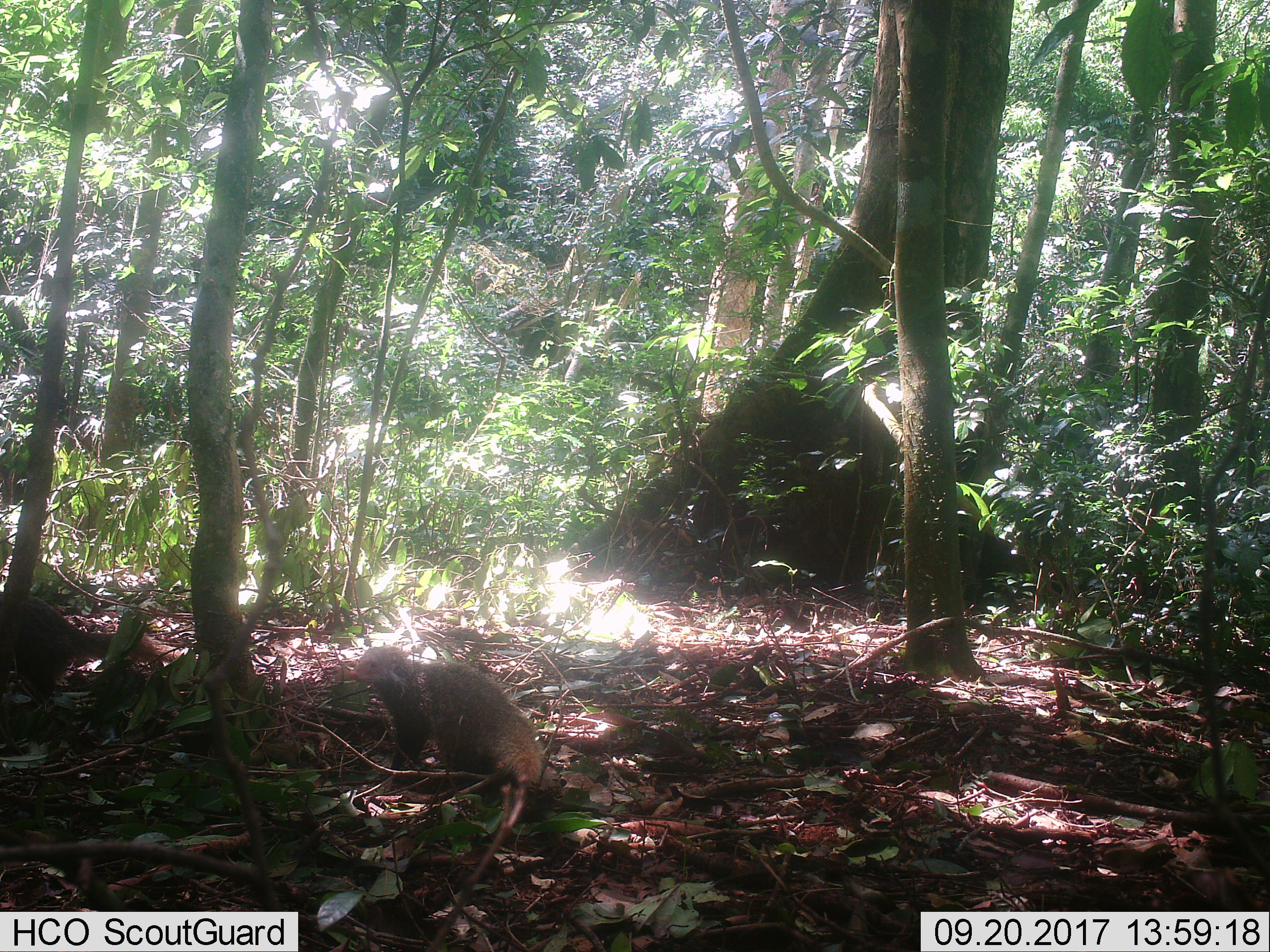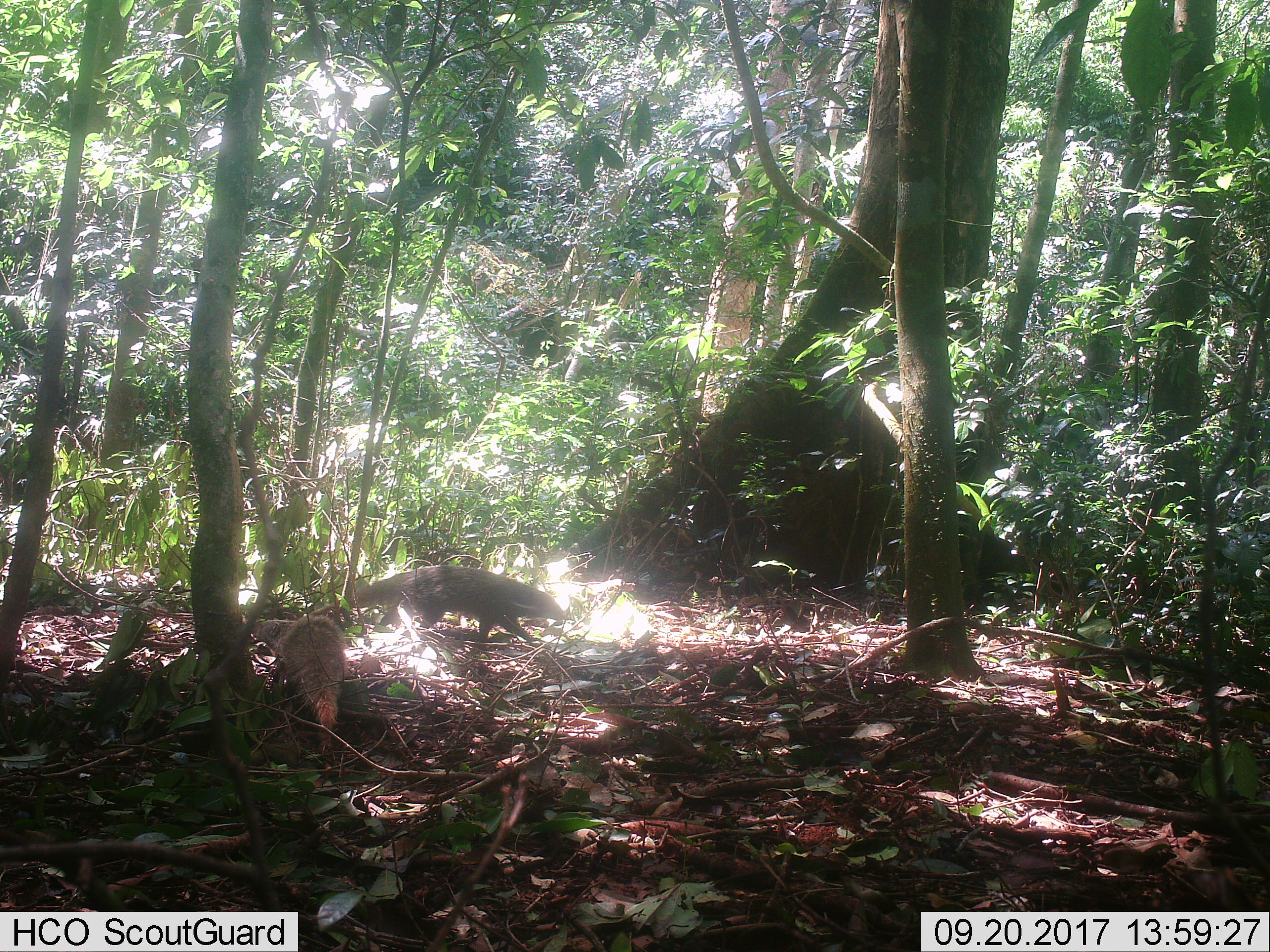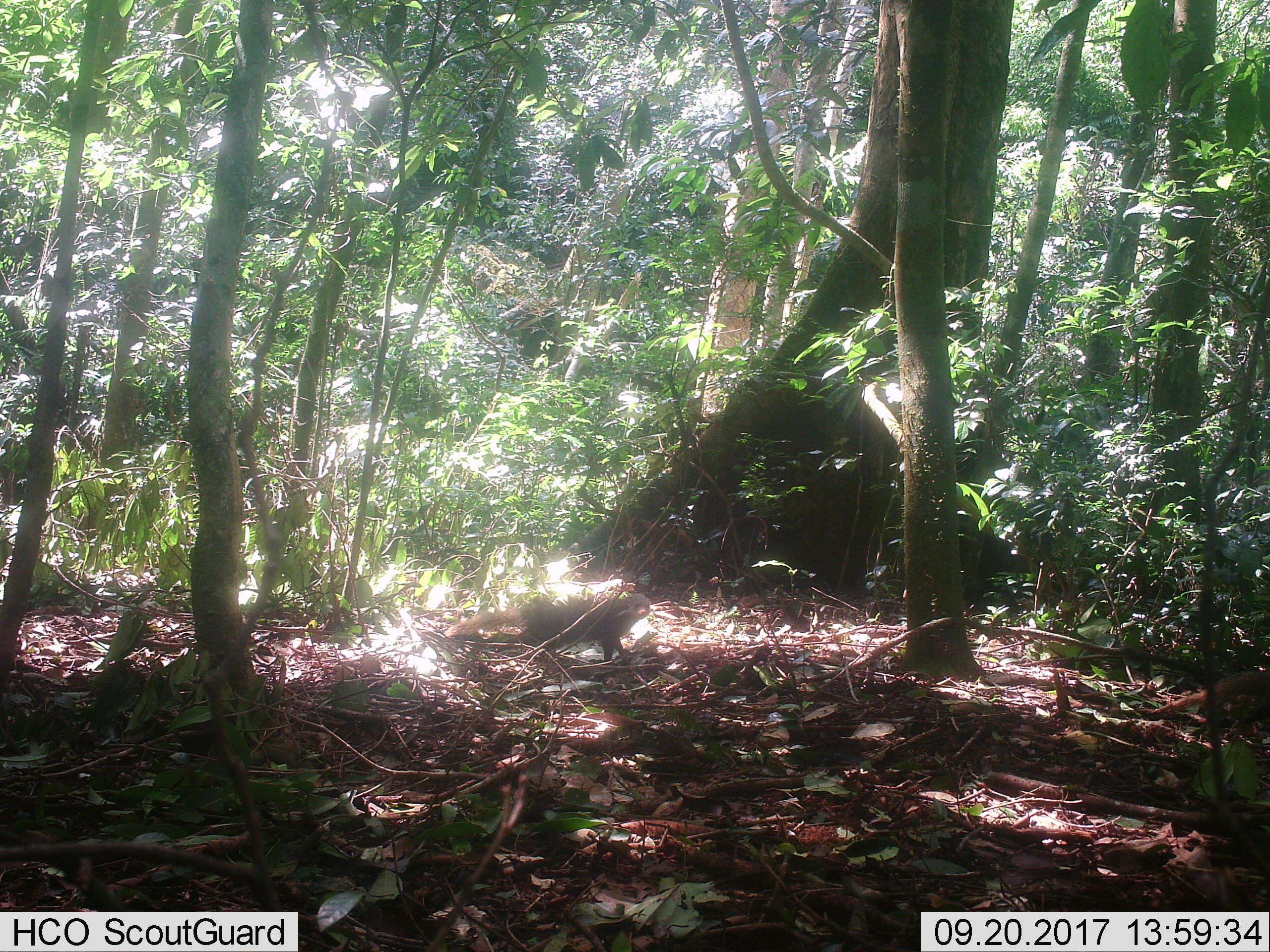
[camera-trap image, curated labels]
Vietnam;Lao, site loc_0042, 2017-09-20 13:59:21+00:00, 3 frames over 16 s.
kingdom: Animalia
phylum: Chordata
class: Mammalia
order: Carnivora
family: Herpestidae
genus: Urva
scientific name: Urva urva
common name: crab-eating mongoose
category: crab eating mongoose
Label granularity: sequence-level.